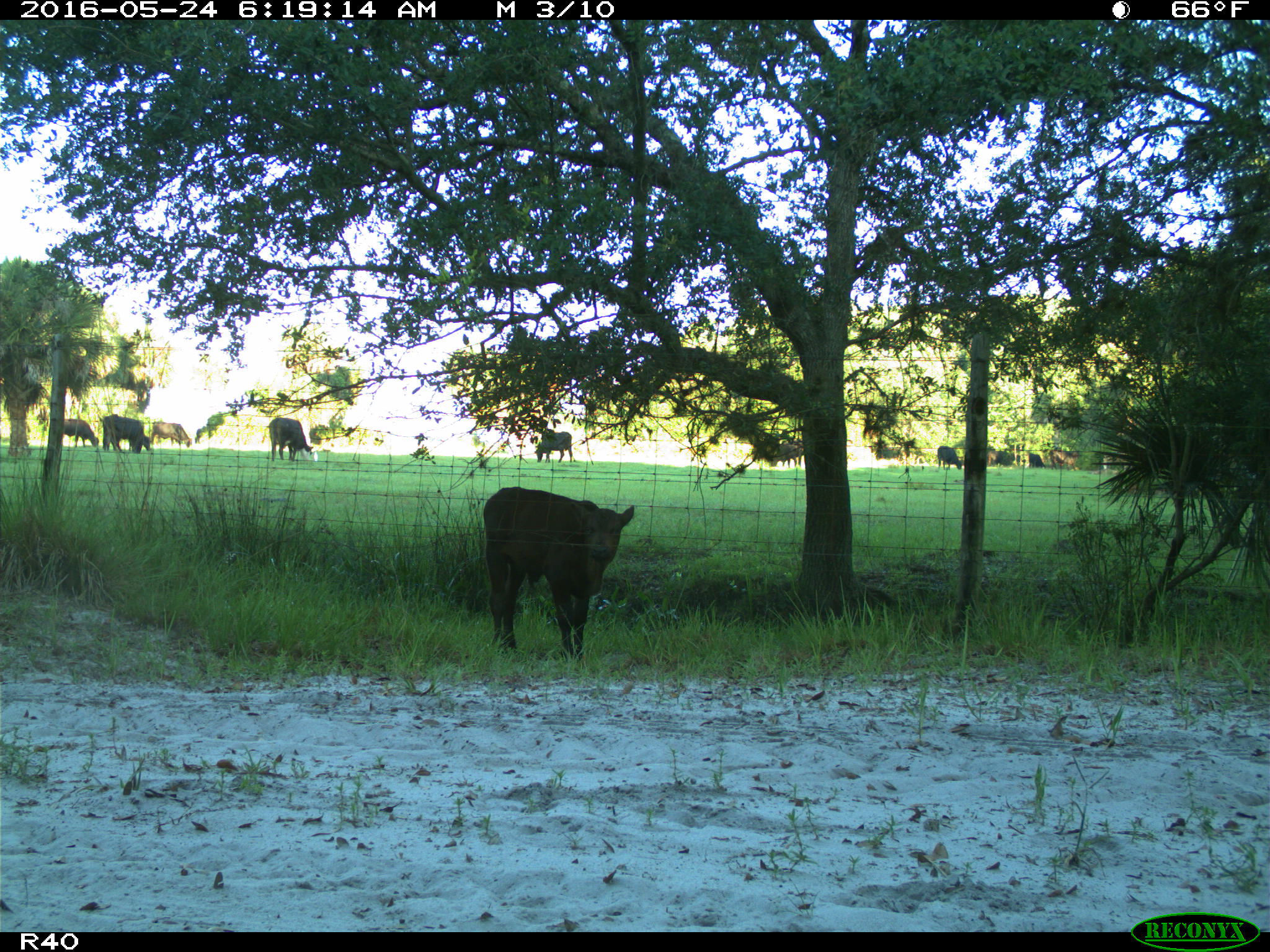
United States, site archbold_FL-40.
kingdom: Animalia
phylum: Chordata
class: Mammalia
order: Artiodactyla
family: Bovidae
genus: Bos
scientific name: Bos taurus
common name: domestic cow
Bos taurus (domestic cow).